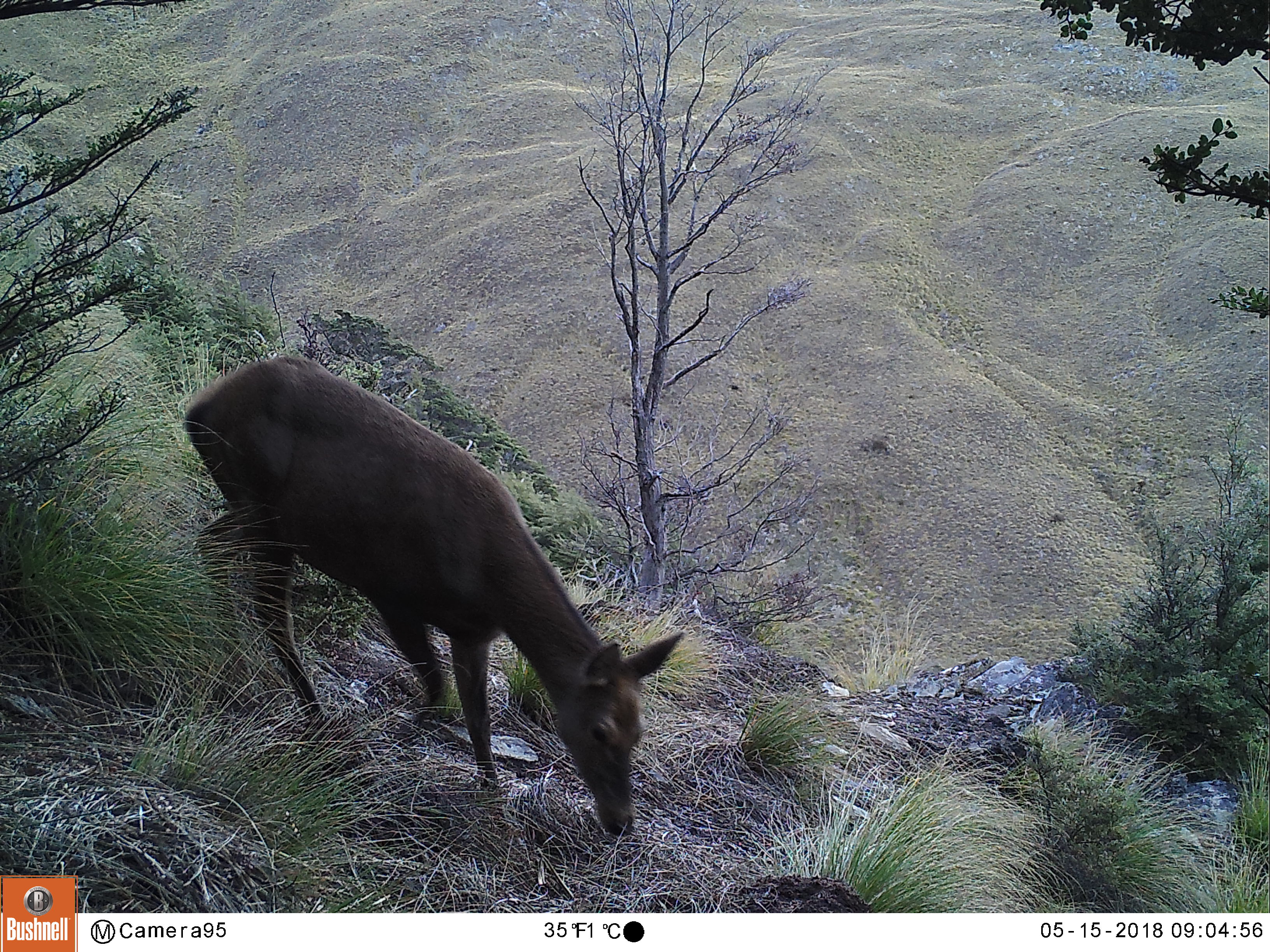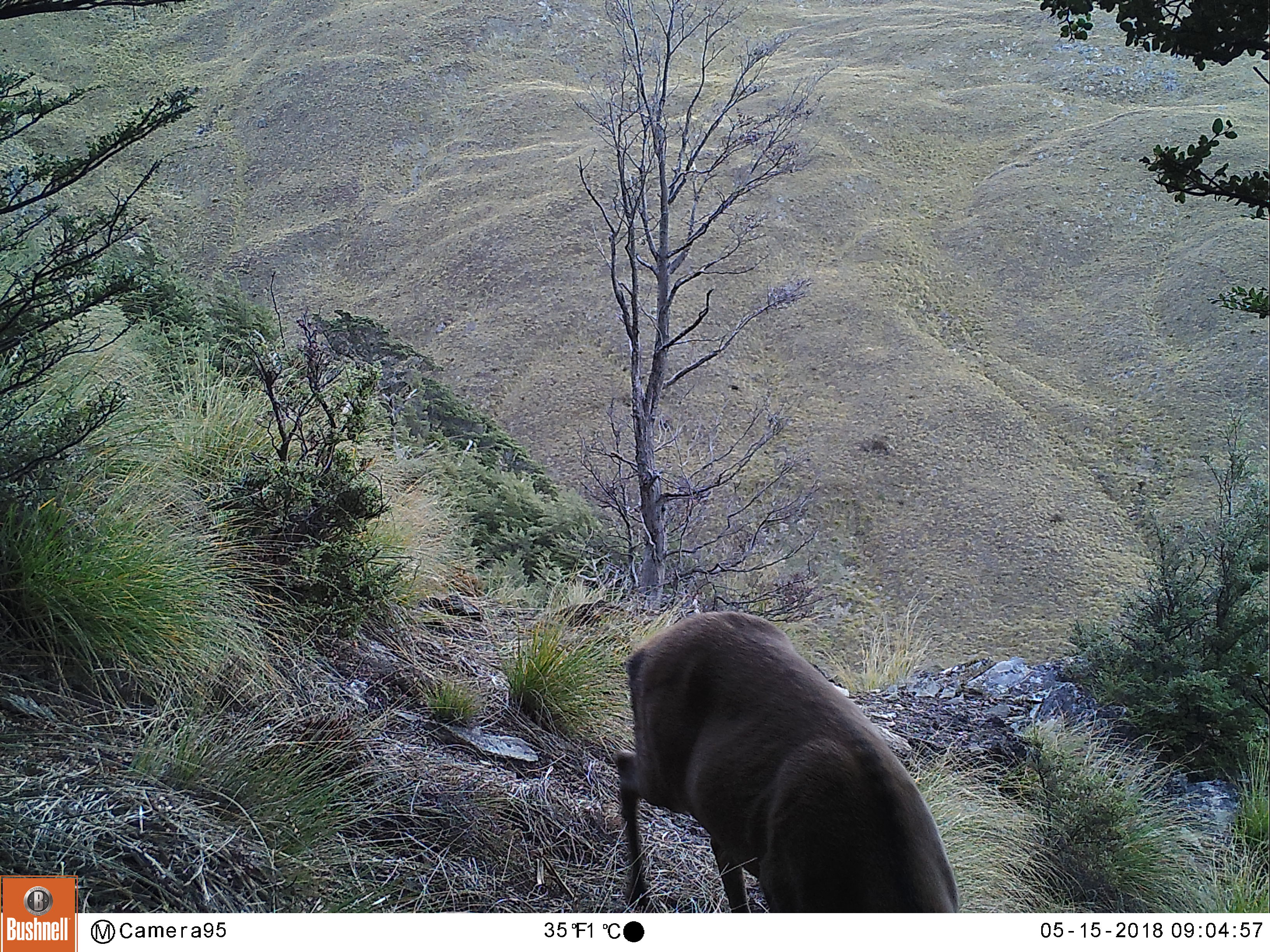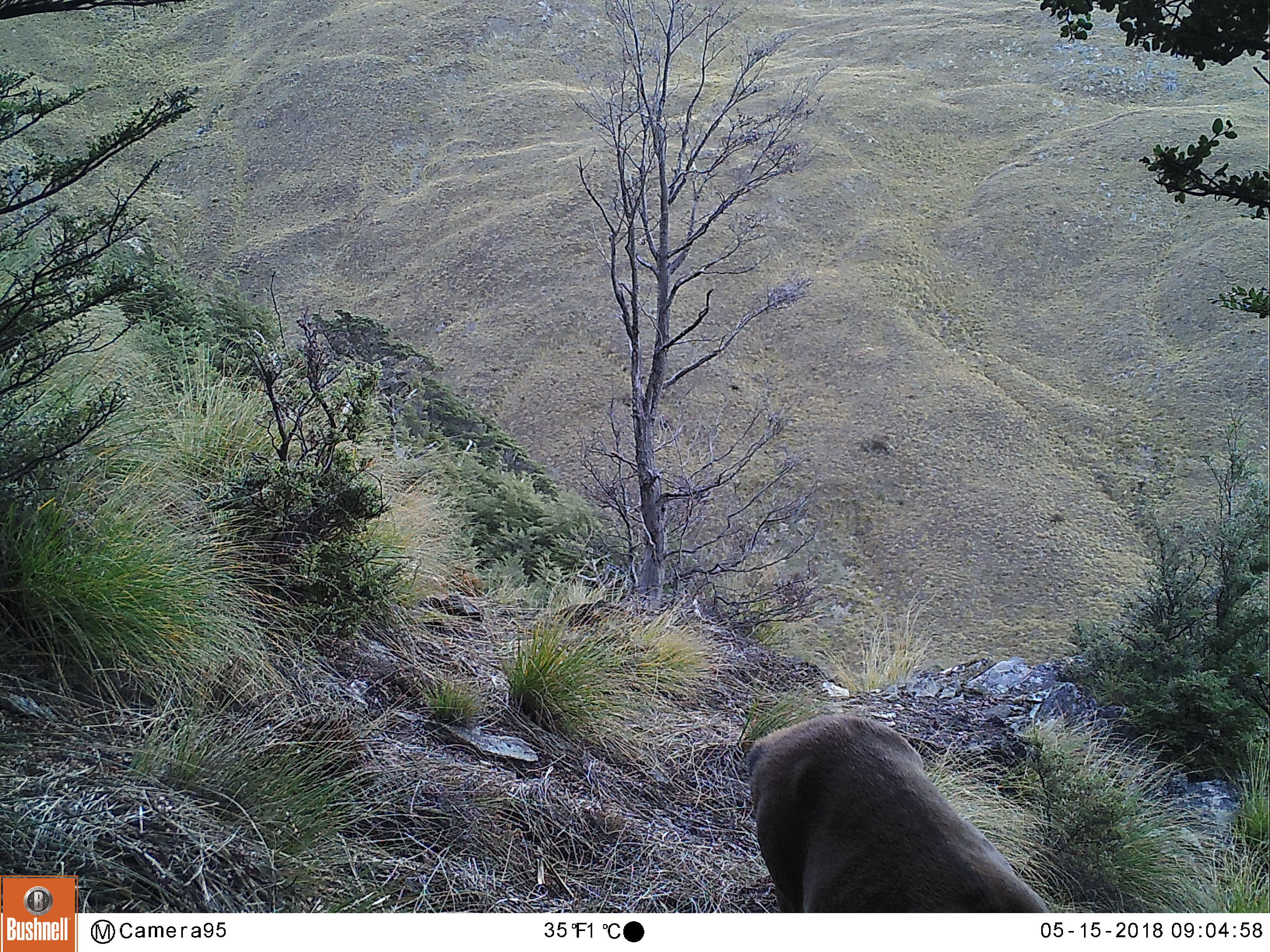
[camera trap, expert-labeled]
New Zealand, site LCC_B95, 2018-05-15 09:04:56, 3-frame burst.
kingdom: Animalia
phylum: Chordata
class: Mammalia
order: Artiodactyla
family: Cervidae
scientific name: Cervidae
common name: deer